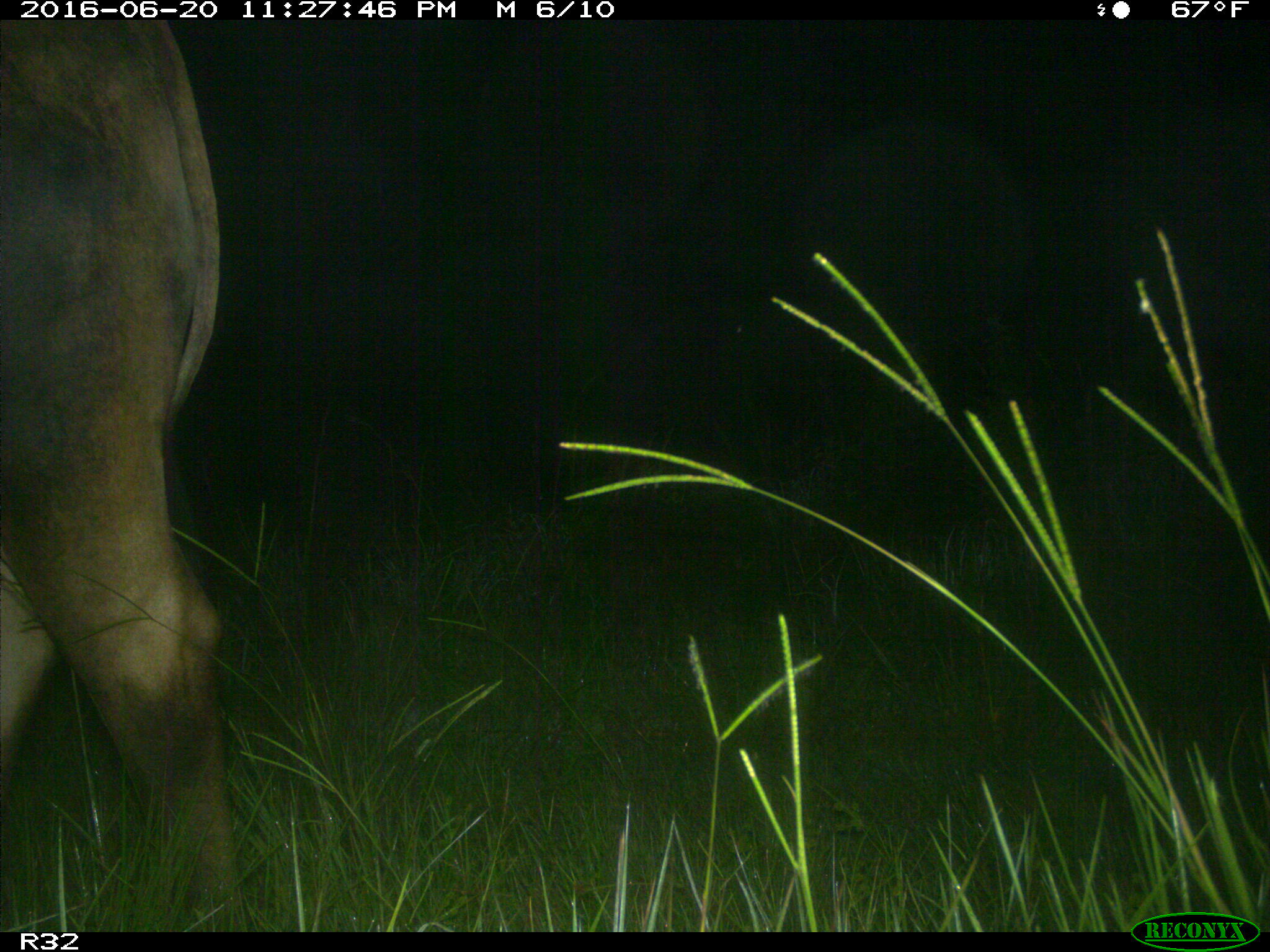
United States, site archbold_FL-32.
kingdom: Animalia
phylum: Chordata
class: Mammalia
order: Artiodactyla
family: Bovidae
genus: Bos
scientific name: Bos taurus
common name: domestic cow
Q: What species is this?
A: Bos taurus (domestic cow).